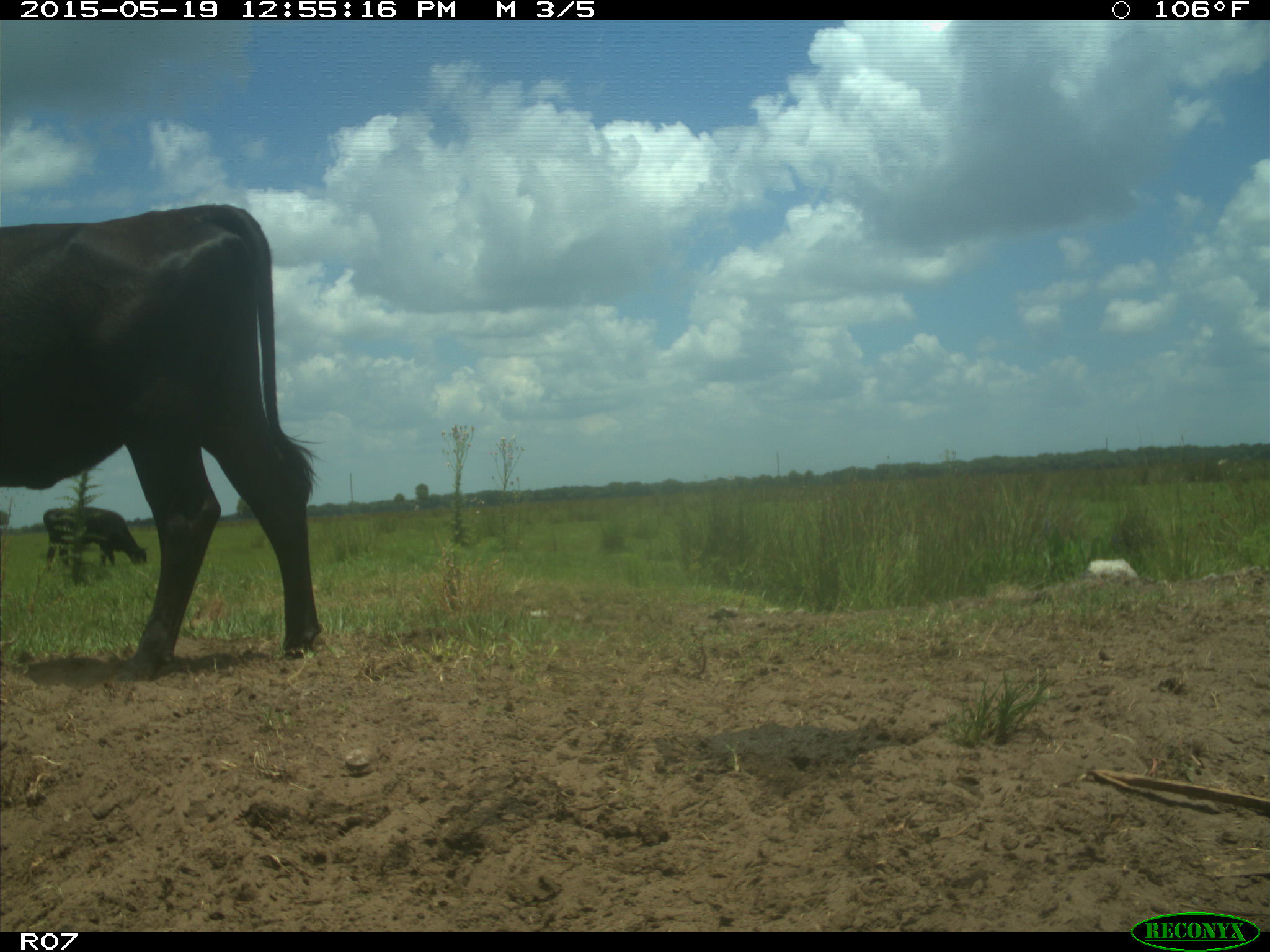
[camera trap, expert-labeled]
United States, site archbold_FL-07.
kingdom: Animalia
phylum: Chordata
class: Mammalia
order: Artiodactyla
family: Bovidae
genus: Bos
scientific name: Bos taurus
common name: domestic cow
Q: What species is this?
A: Bos taurus (domestic cow).